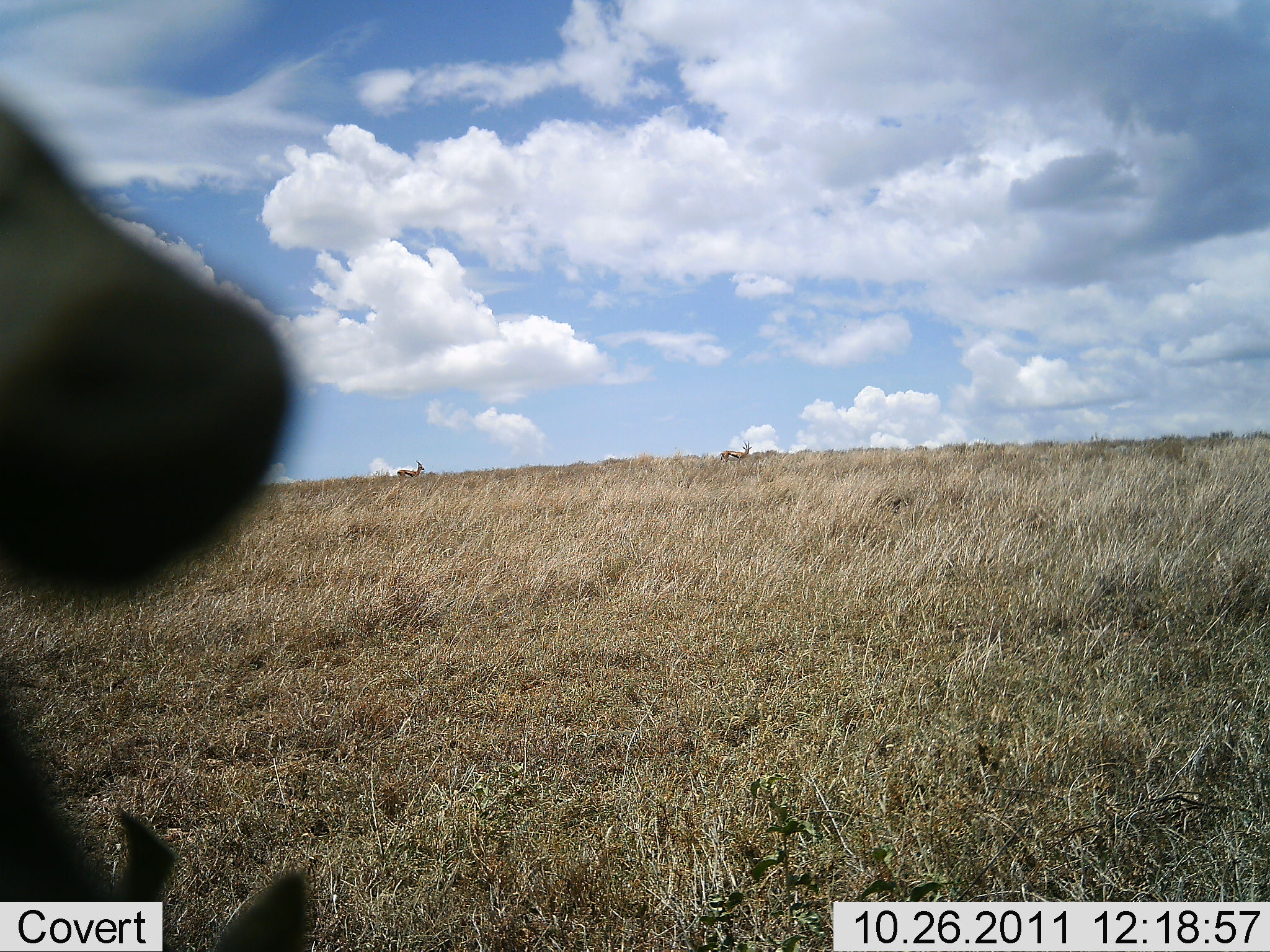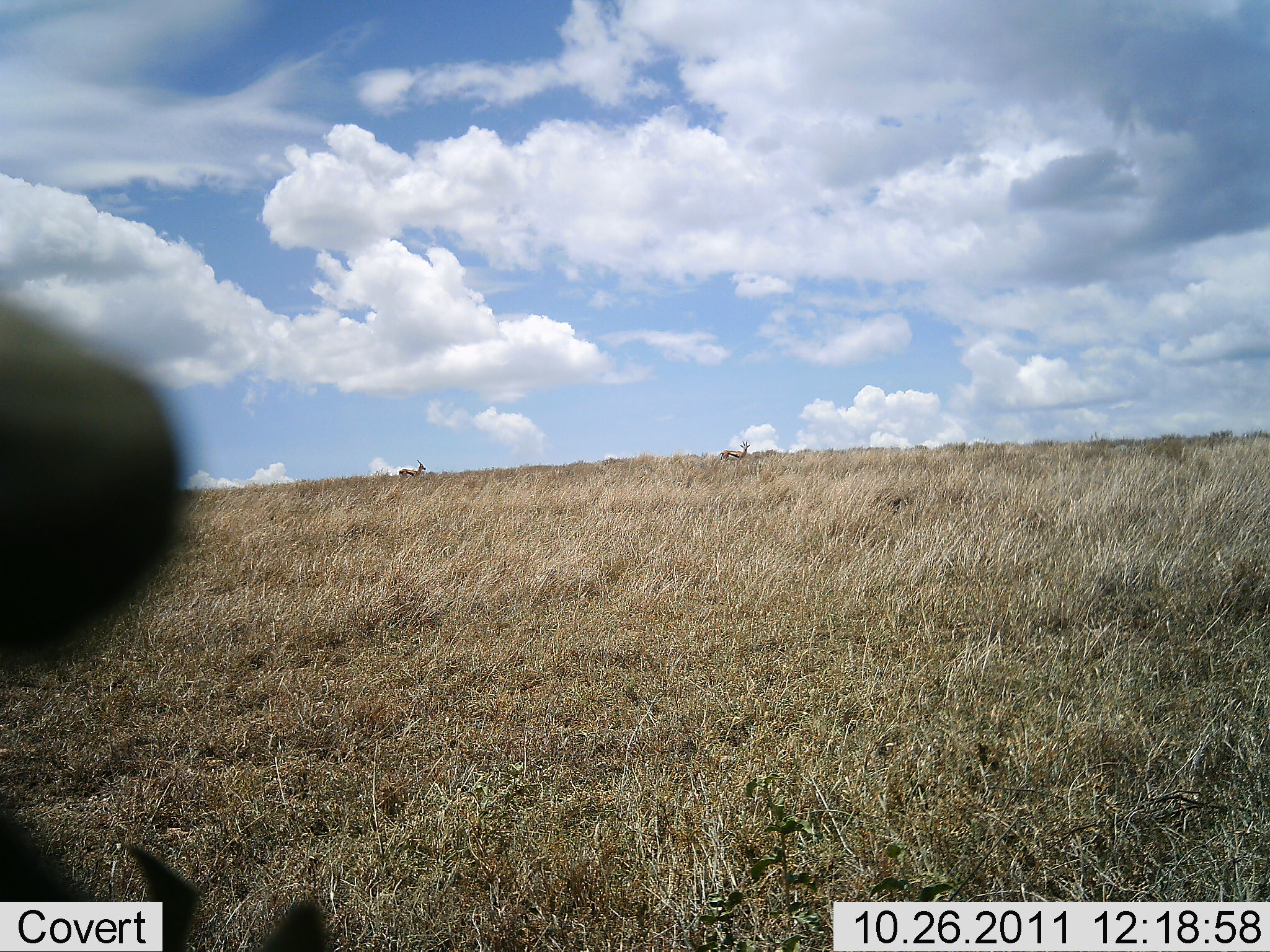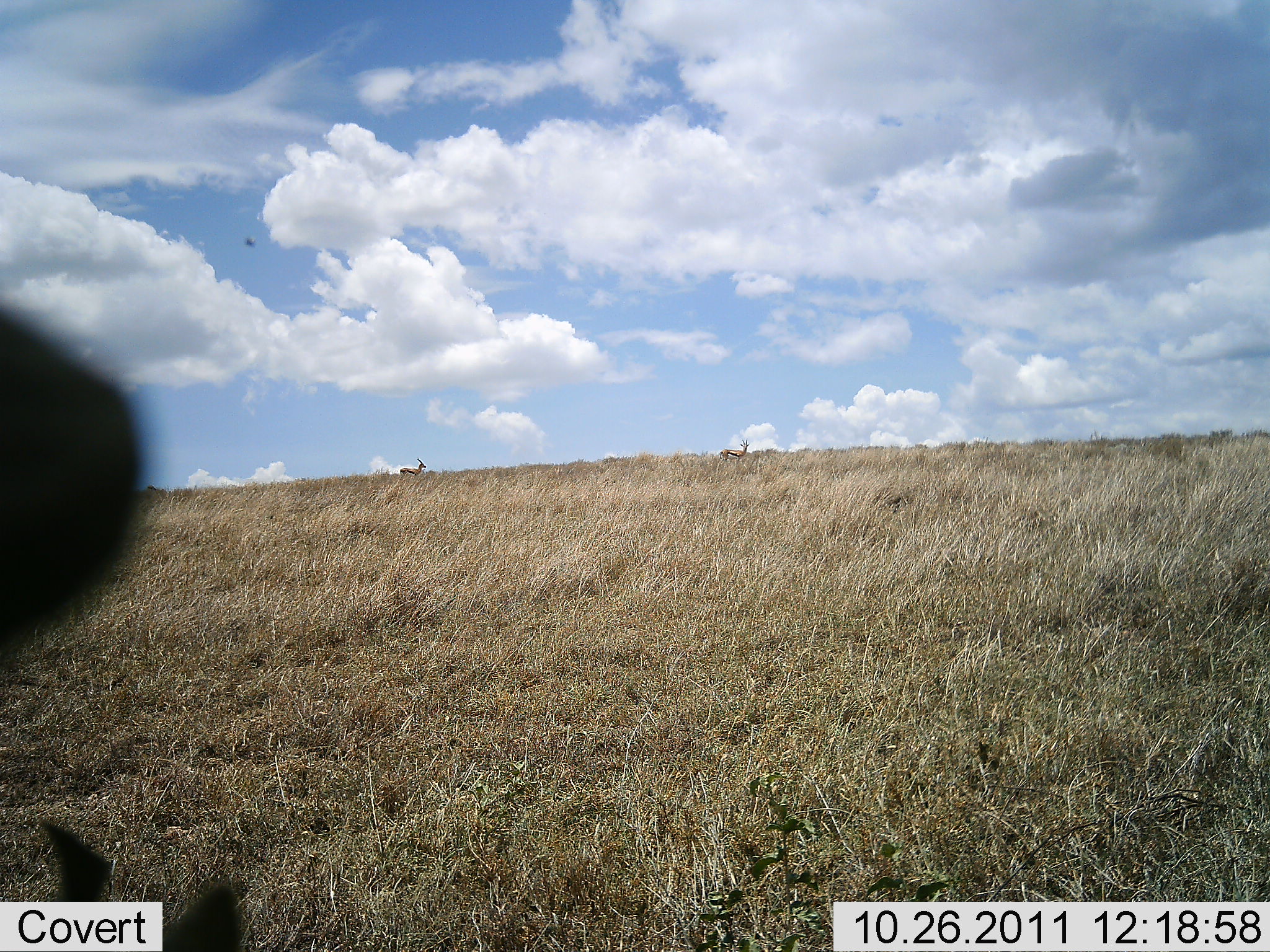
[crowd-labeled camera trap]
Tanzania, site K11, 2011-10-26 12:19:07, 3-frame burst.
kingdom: Animalia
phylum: Chordata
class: Mammalia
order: Artiodactyla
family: Bovidae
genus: Eudorcas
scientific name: Eudorcas thomsonii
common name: thomson's gazelle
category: gazellethomsons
Gazellethomsons (thomson's gazelle) (Eudorcas thomsonii), count 2. Behavior (volunteer vote fractions): standing 50%, resting 0%, moving 50%, interacting 0%. Young present (vote fraction): 0%. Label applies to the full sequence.